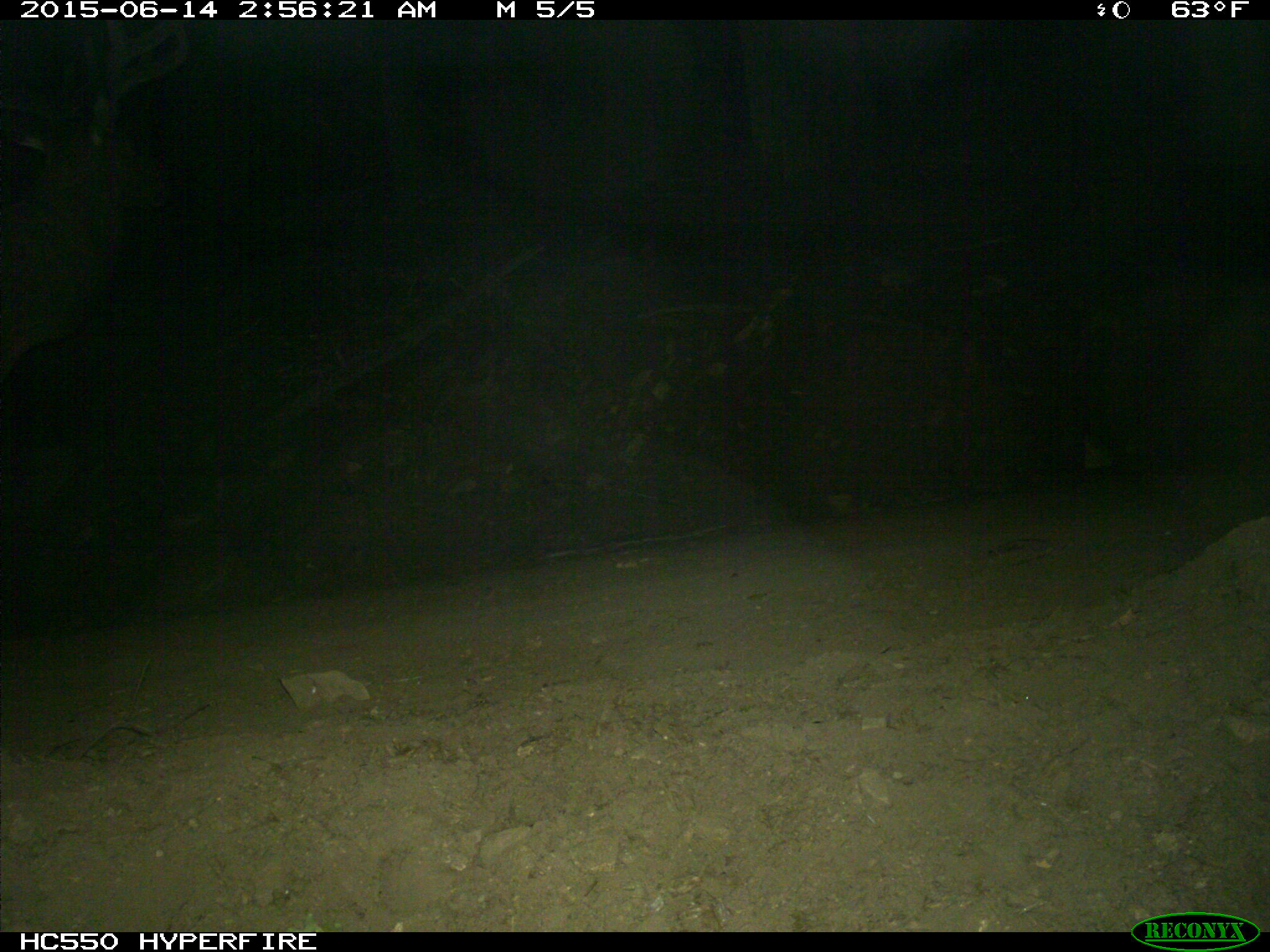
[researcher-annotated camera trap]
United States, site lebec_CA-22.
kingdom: Animalia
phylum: Chordata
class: Mammalia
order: Artiodactyla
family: Cervidae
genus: Cervus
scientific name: Cervus canadensis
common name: elk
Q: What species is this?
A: Cervus canadensis (elk).